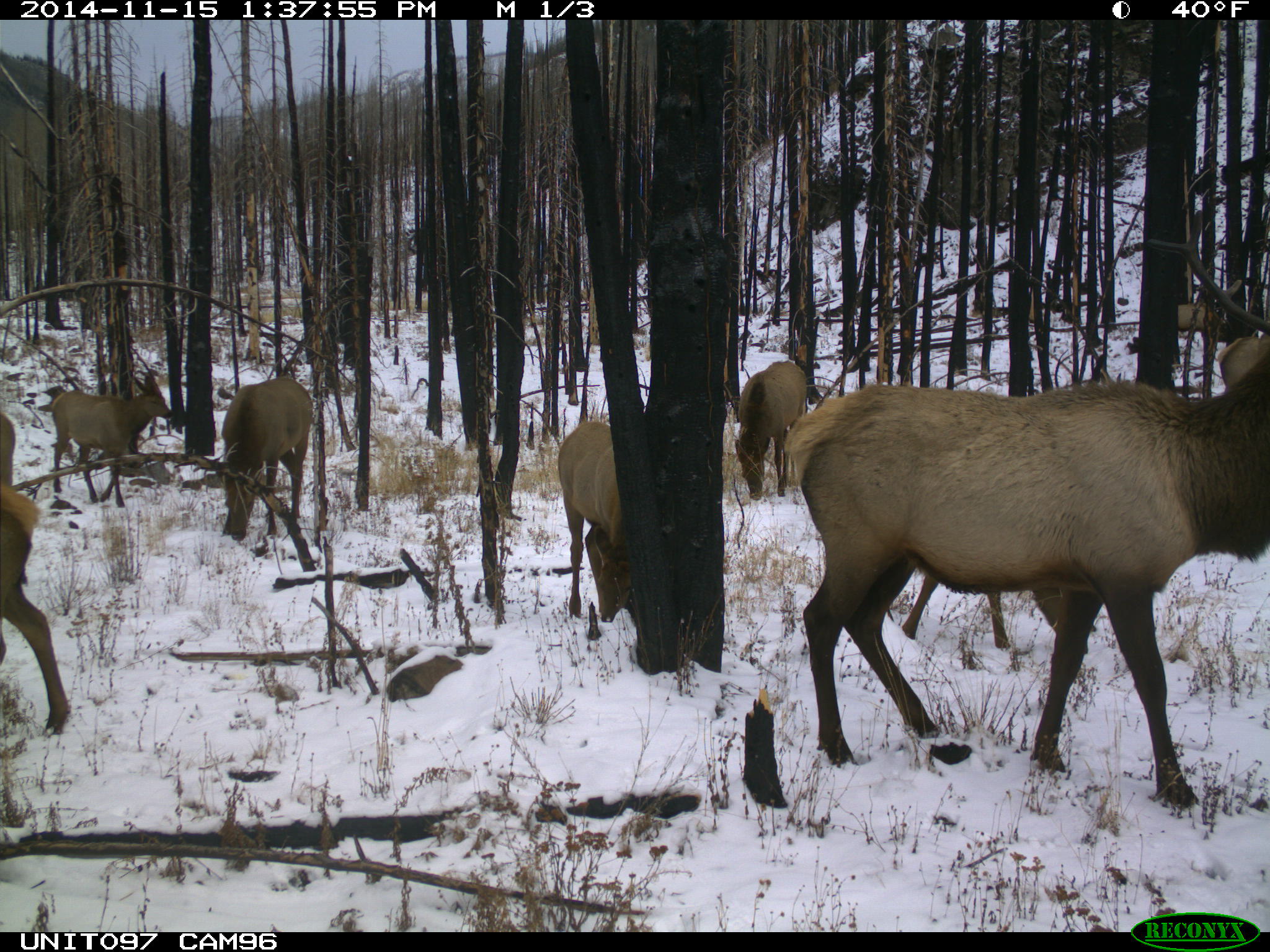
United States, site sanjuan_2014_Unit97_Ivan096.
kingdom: Animalia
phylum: Chordata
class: Mammalia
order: Artiodactyla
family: Cervidae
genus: Cervus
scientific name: Cervus elaphus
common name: red deer